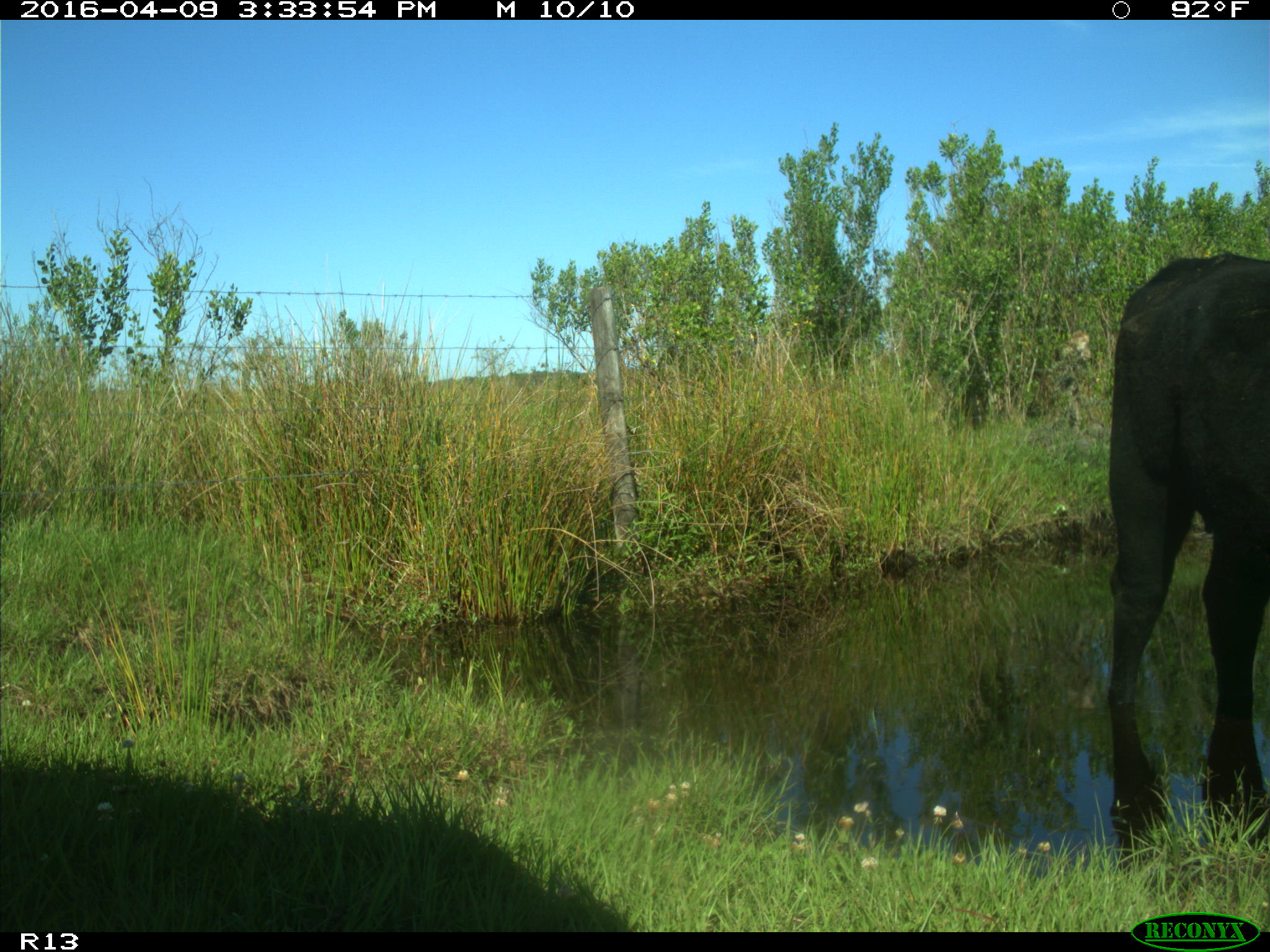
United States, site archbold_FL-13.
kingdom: Animalia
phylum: Chordata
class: Mammalia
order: Artiodactyla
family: Bovidae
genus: Bos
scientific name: Bos taurus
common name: domestic cow